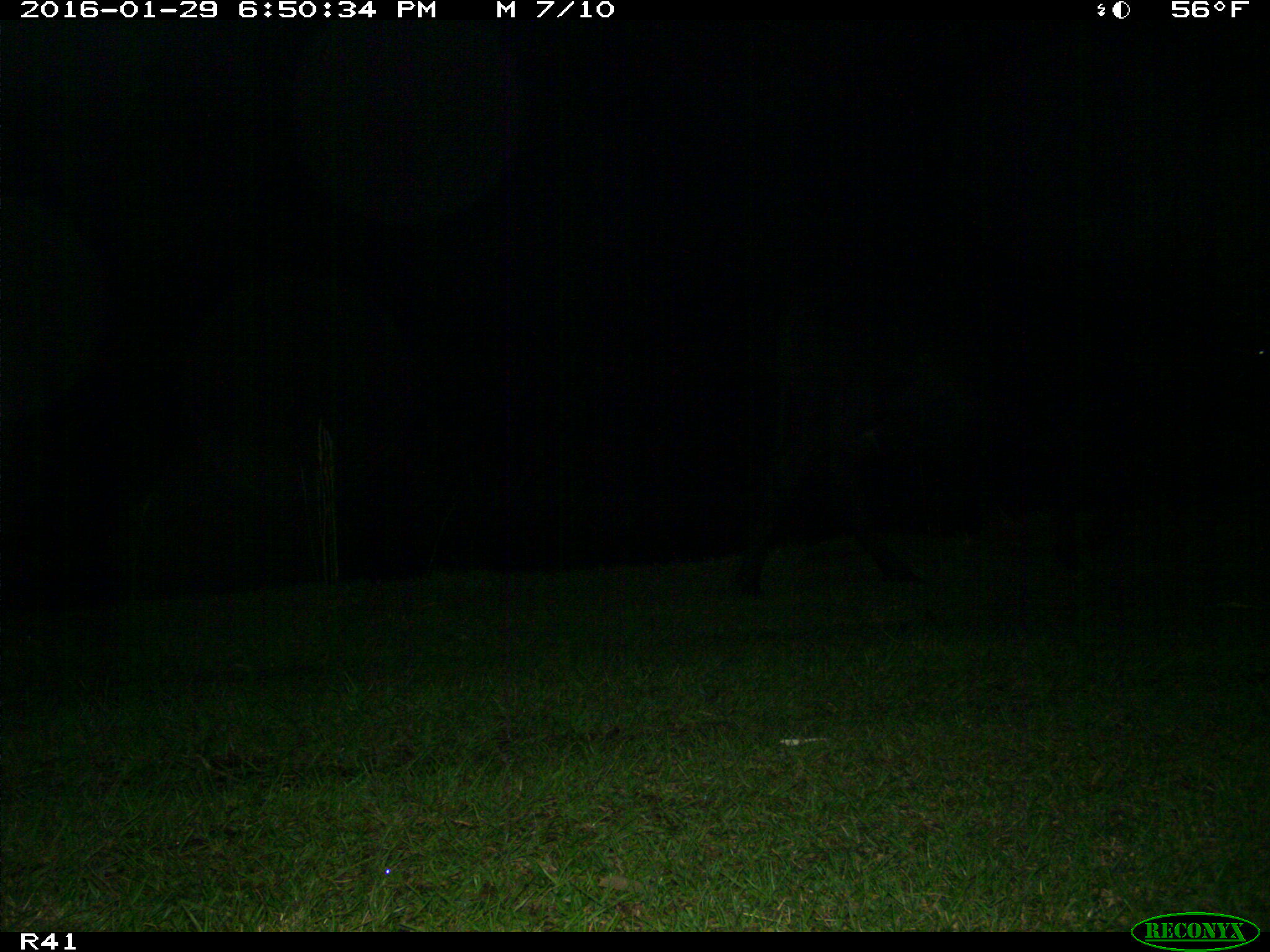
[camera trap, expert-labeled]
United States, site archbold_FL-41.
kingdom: Animalia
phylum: Chordata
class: Mammalia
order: Artiodactyla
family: Bovidae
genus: Bos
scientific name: Bos taurus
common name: domestic cow